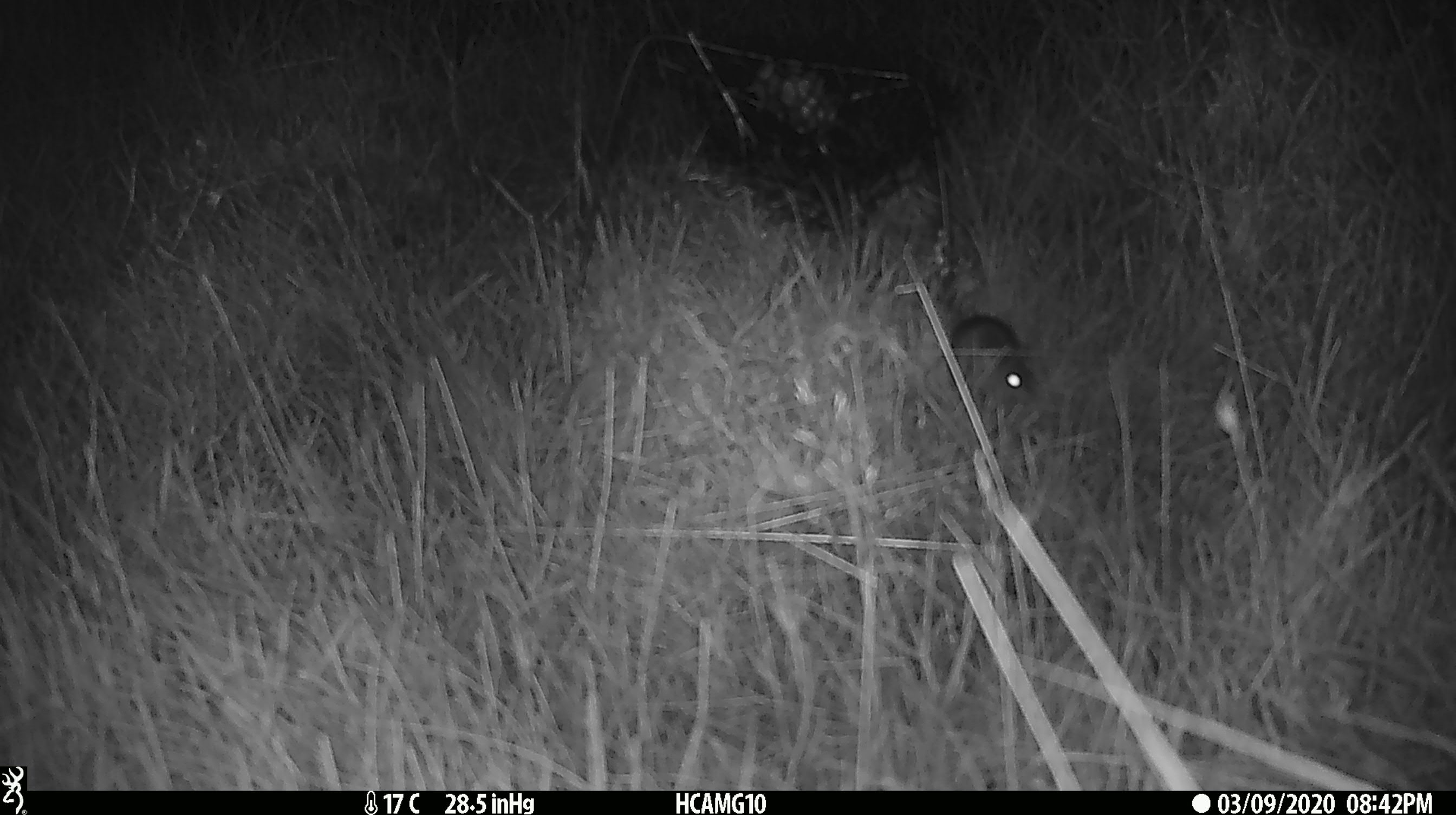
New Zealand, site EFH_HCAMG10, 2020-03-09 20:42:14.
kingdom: Animalia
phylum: Chordata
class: Mammalia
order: Rodentia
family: Muridae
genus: Mus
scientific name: Mus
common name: mouse